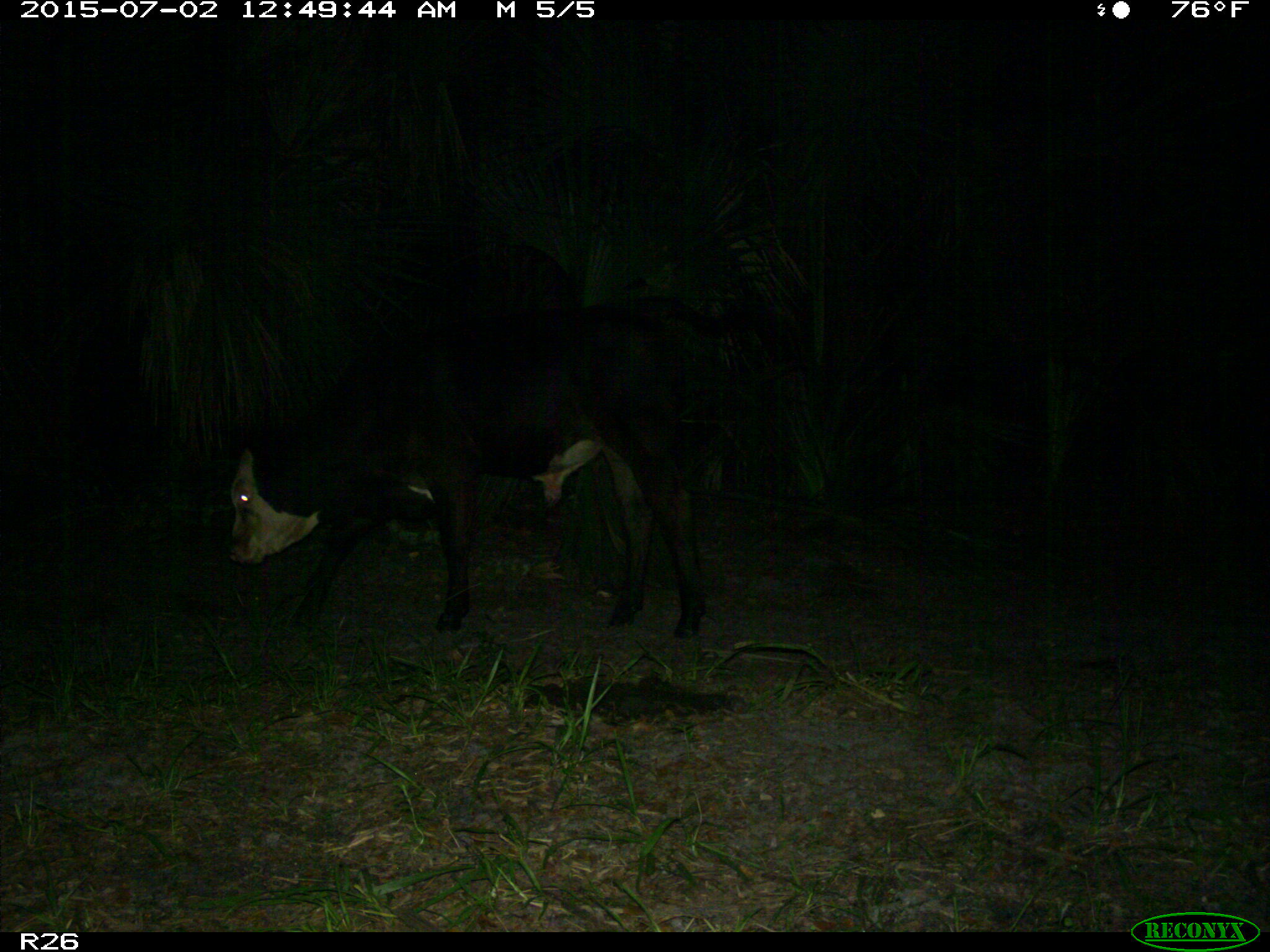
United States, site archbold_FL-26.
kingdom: Animalia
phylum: Chordata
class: Mammalia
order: Artiodactyla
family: Bovidae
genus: Bos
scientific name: Bos taurus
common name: domestic cow